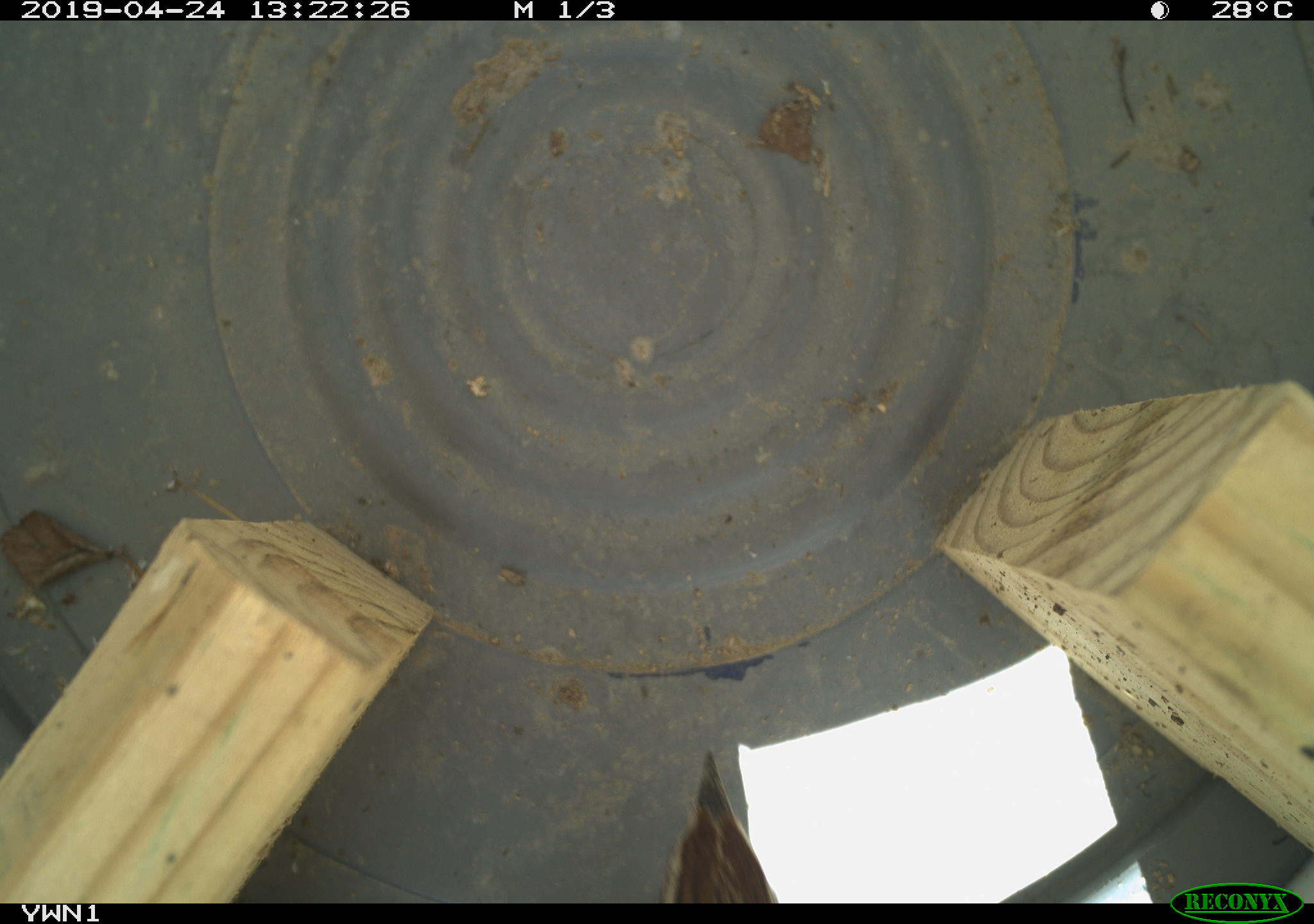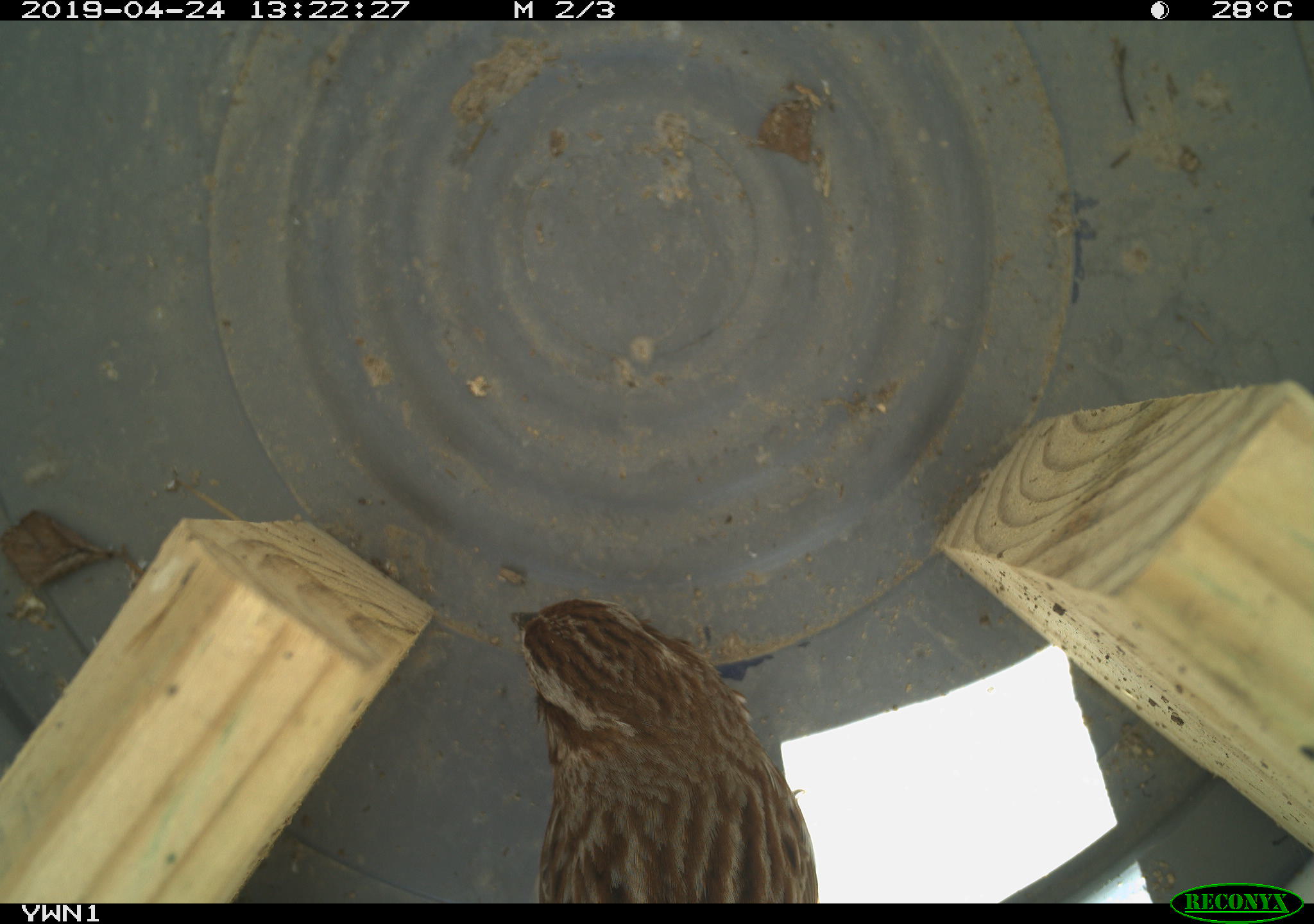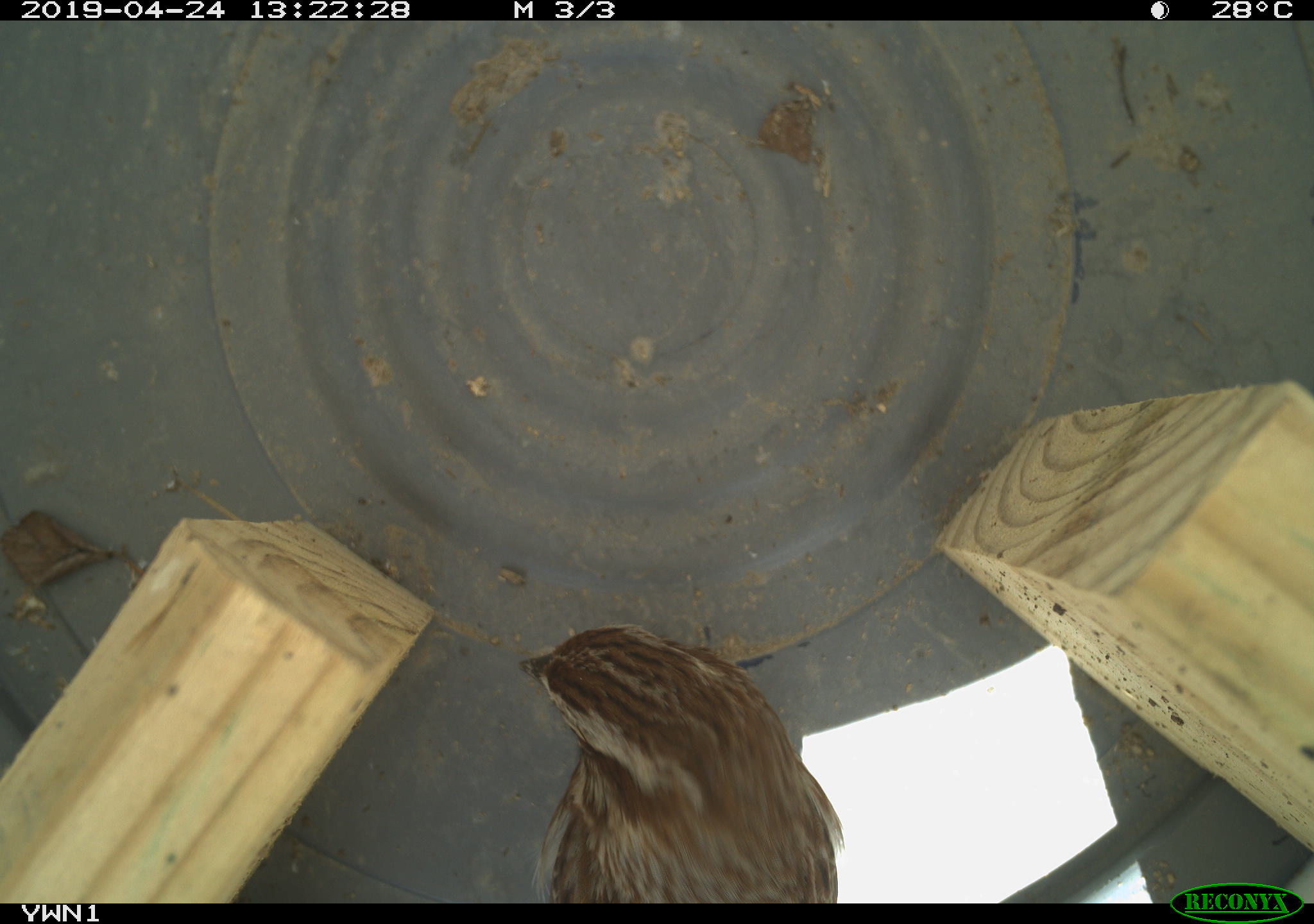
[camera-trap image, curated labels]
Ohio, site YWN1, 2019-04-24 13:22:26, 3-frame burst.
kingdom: Animalia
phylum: Chordata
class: Aves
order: Passeriformes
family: Passerellidae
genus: Melospiza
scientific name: Melospiza melodia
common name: song sparrow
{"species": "song sparrow (Melospiza melodia)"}